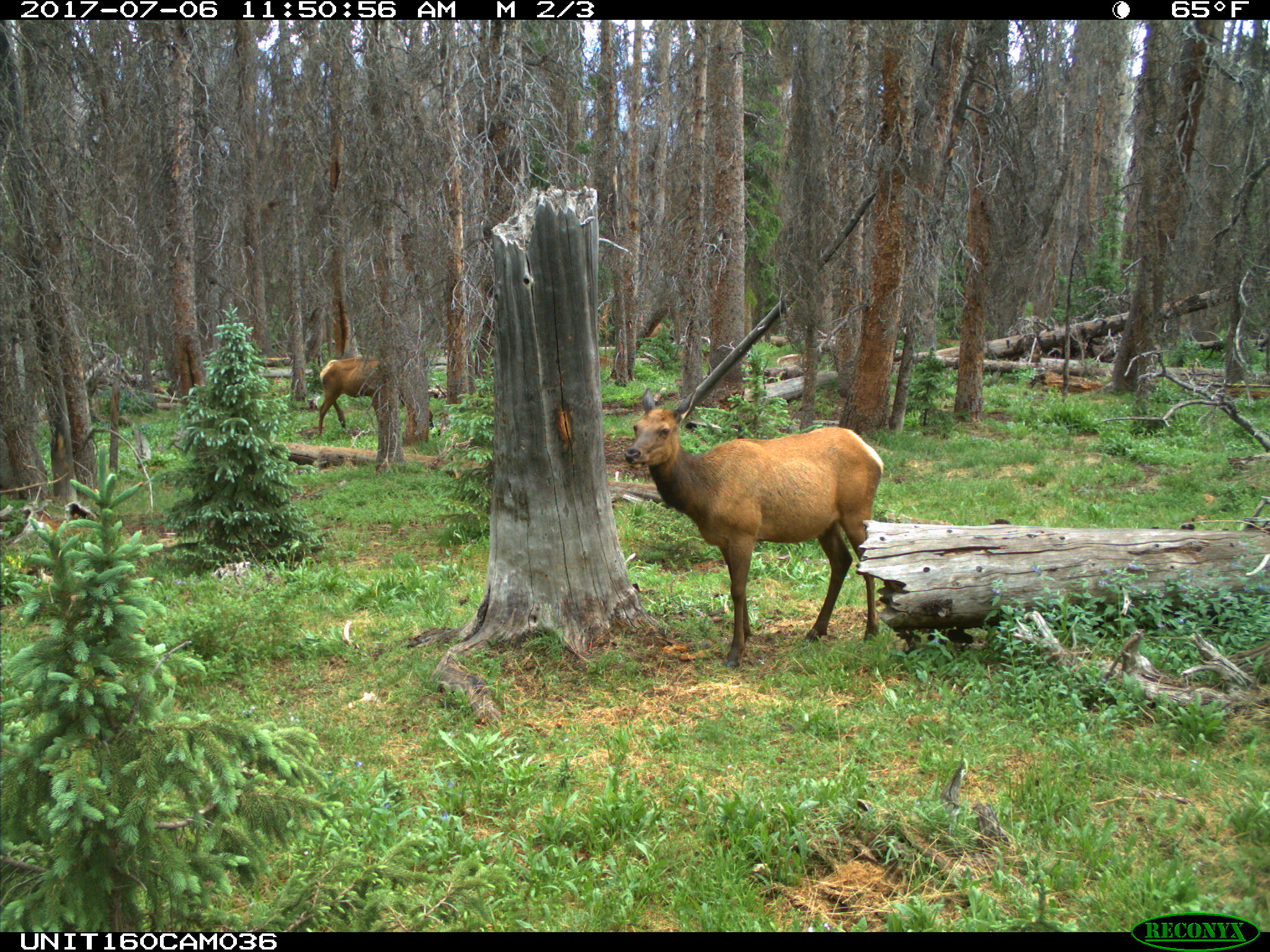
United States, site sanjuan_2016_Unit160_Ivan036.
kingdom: Animalia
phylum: Chordata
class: Mammalia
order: Artiodactyla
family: Cervidae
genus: Cervus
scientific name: Cervus elaphus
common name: red deer